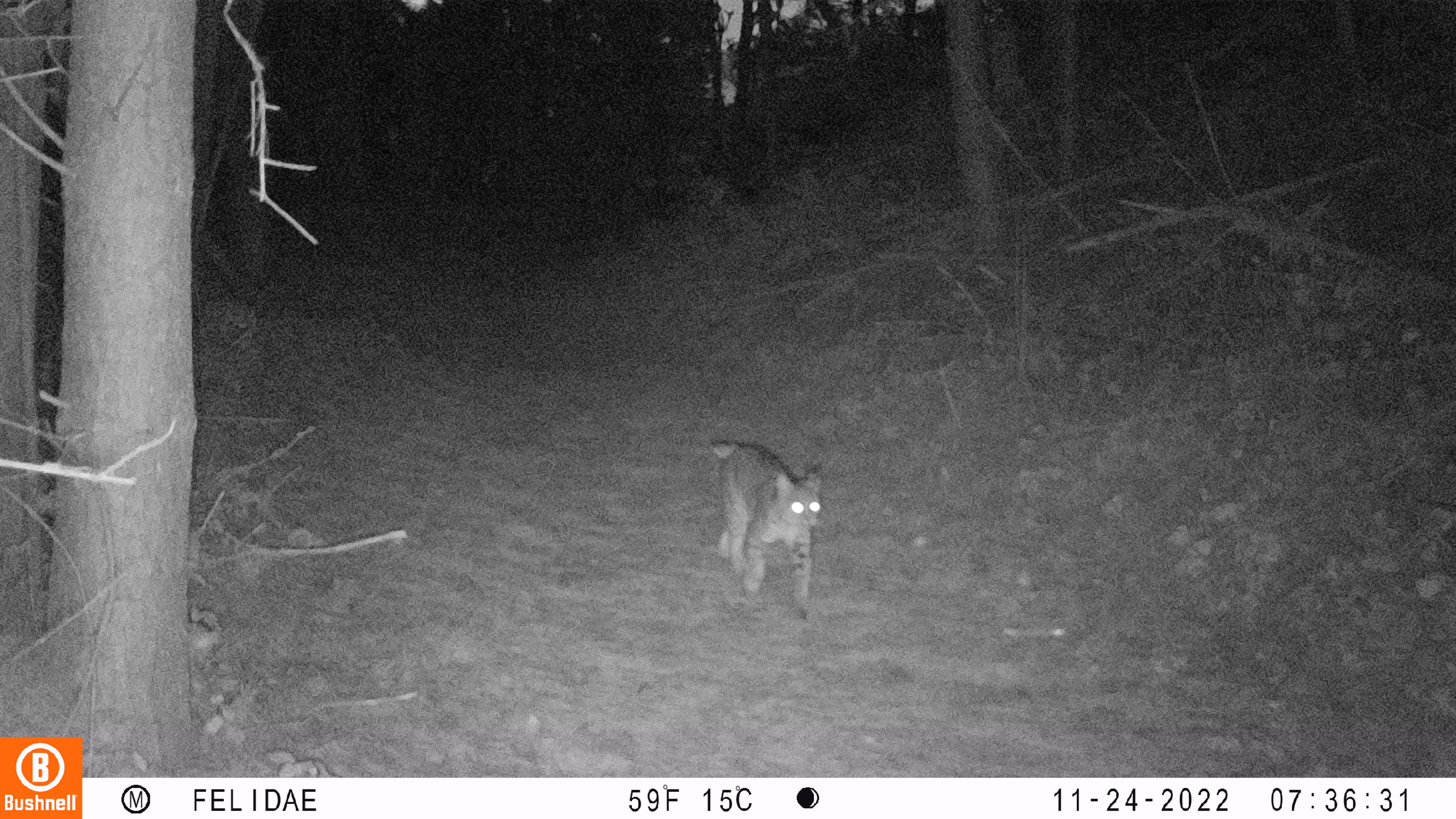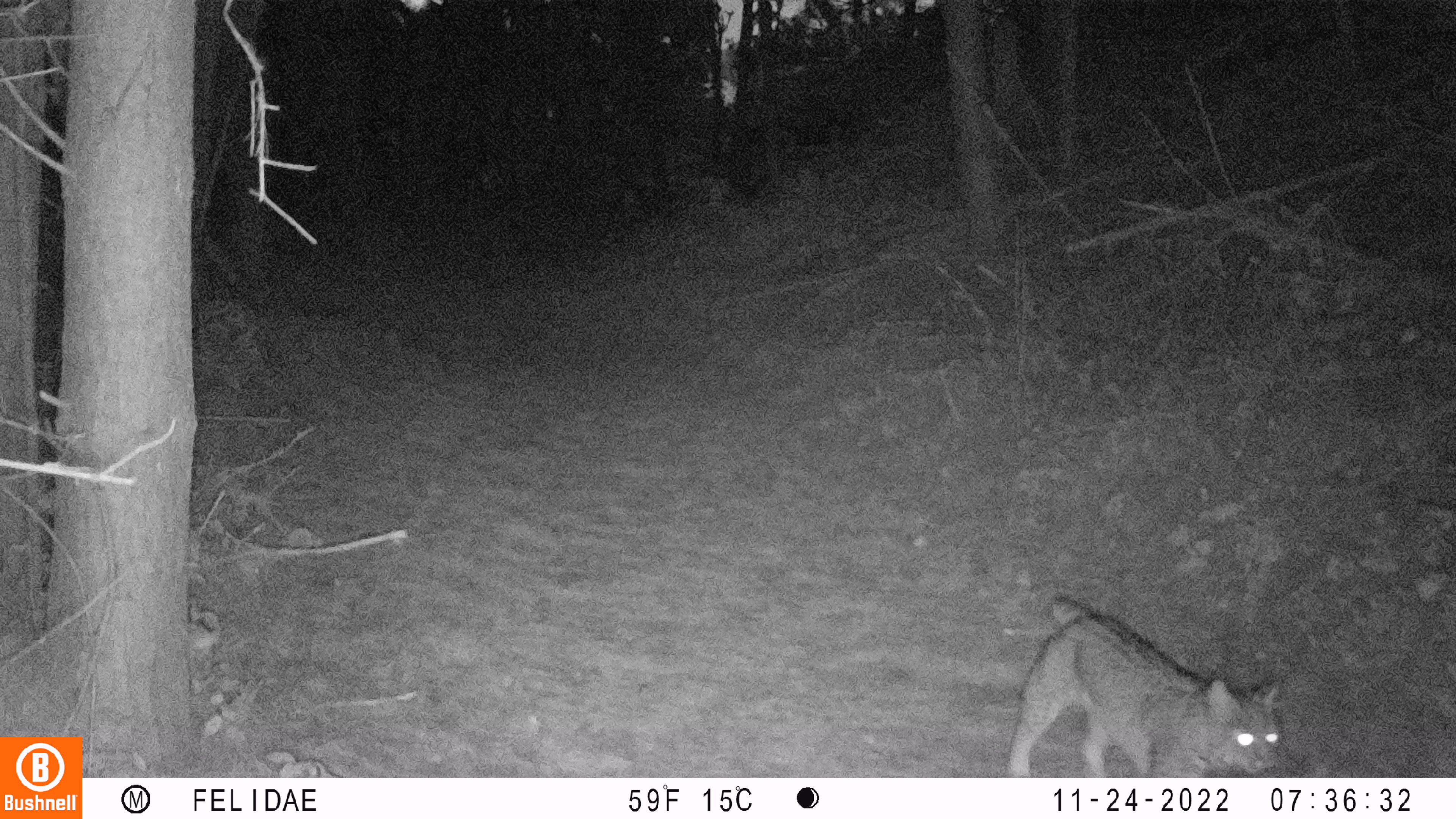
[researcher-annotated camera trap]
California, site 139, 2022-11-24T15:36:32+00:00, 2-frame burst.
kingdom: Animalia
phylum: Chordata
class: Mammalia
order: Carnivora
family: Felidae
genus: Lynx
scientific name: Lynx rufus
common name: bobcat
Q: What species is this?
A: Bobcat (Lynx rufus).